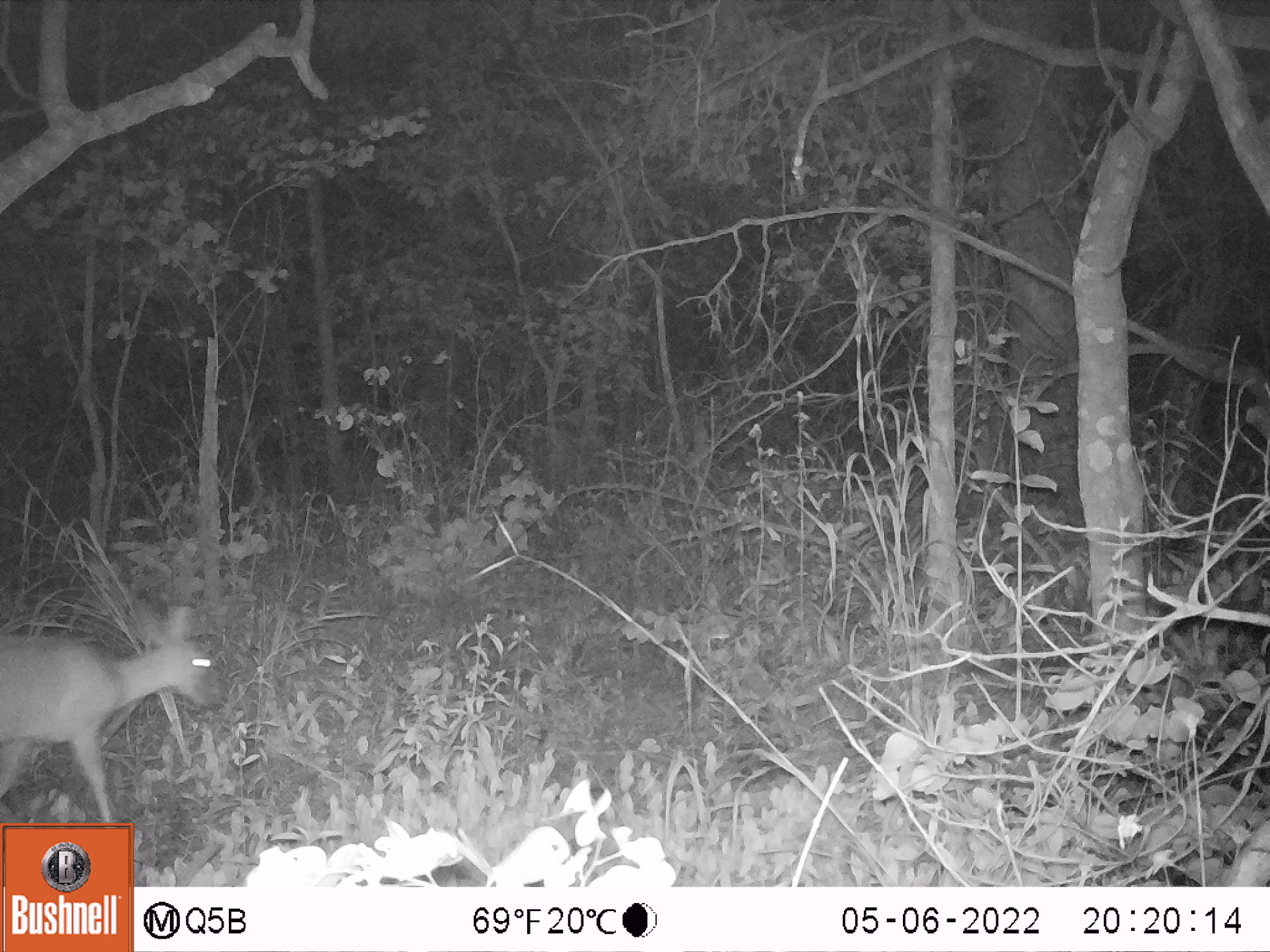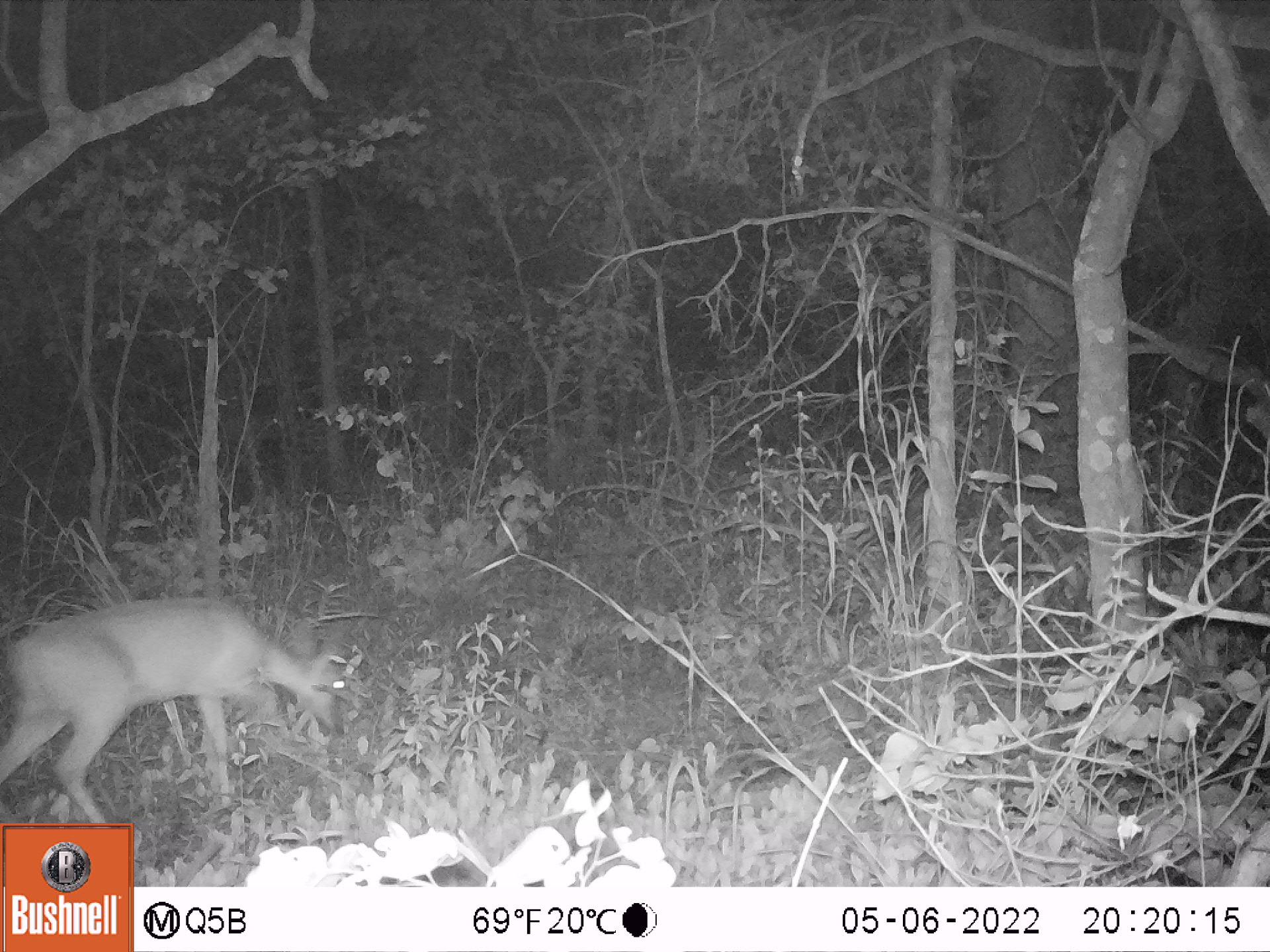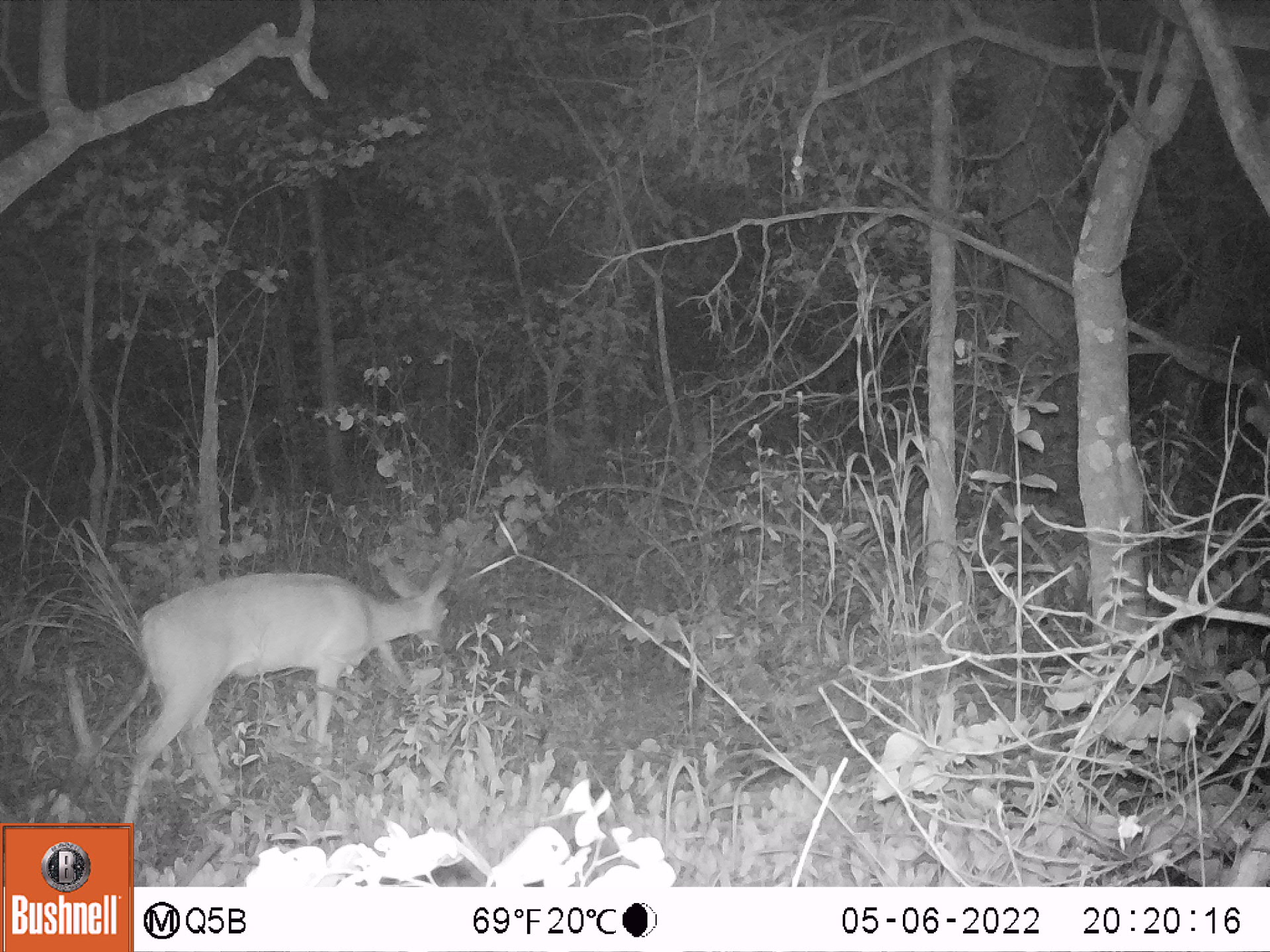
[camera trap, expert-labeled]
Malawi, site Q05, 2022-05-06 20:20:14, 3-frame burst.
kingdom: Animalia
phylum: Chordata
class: Mammalia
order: Artiodactyla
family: Bovidae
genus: Sylvicapra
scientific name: Sylvicapra grimmia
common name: common duiker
Common duiker (Sylvicapra grimmia), count 1.